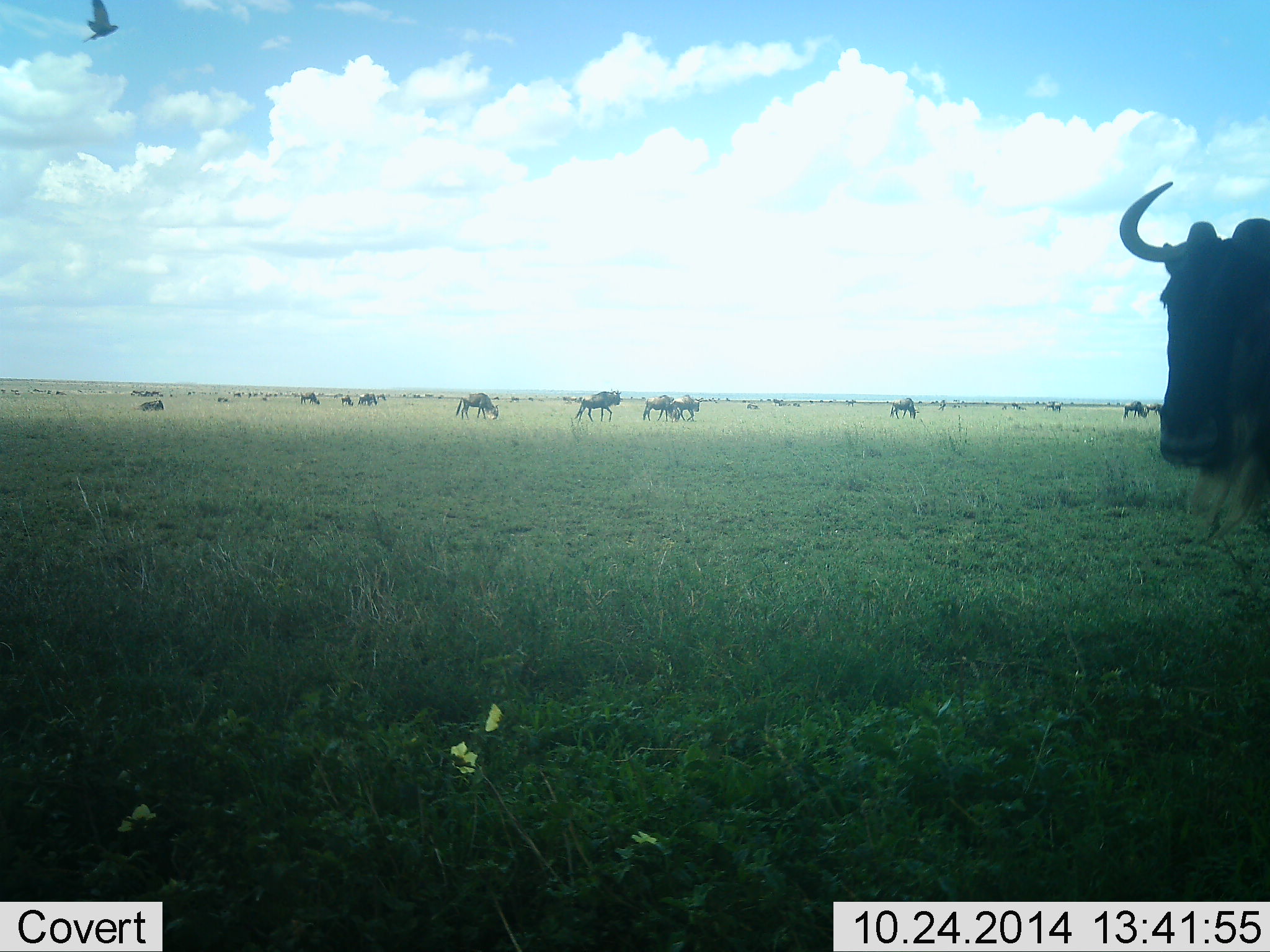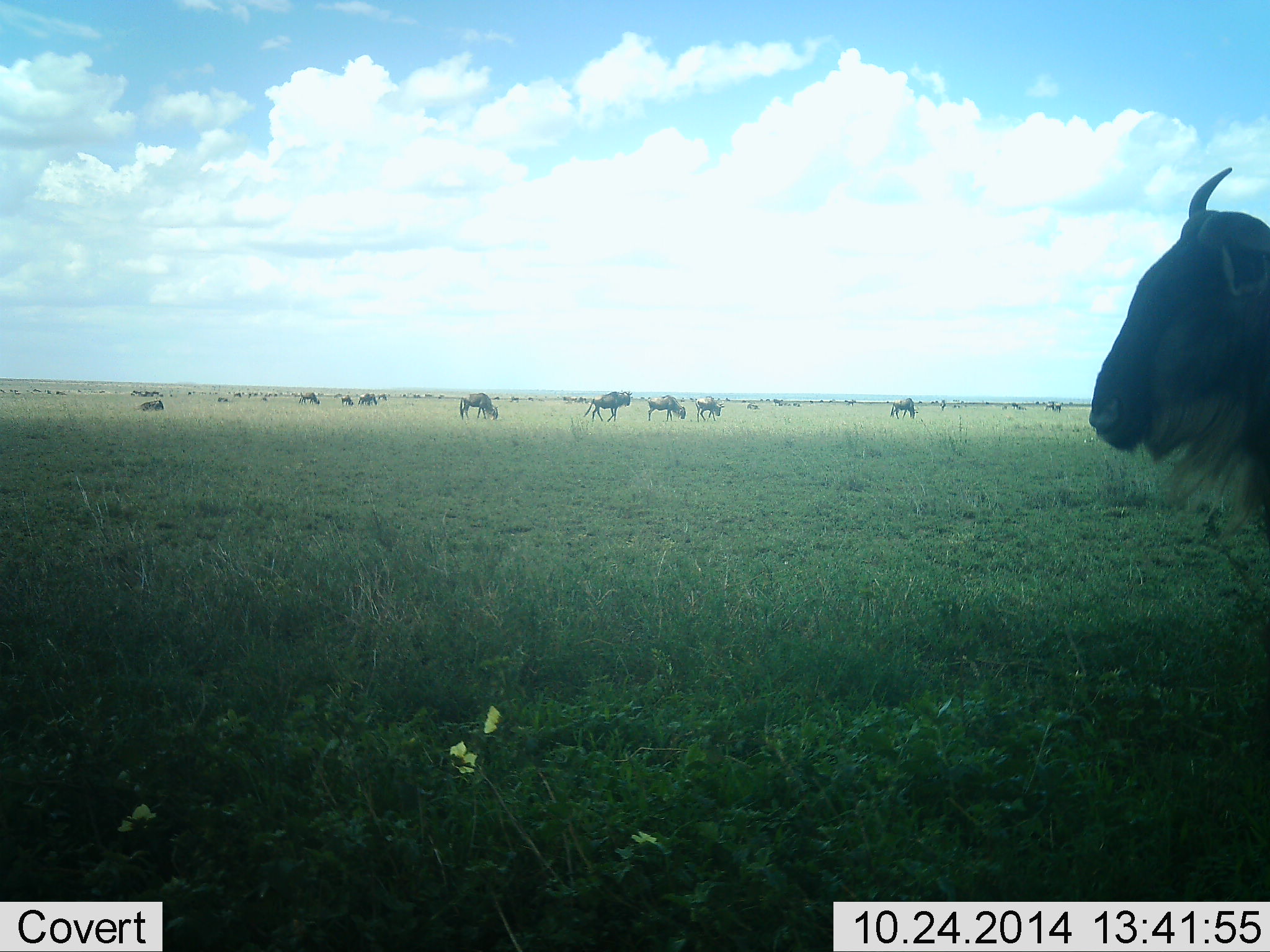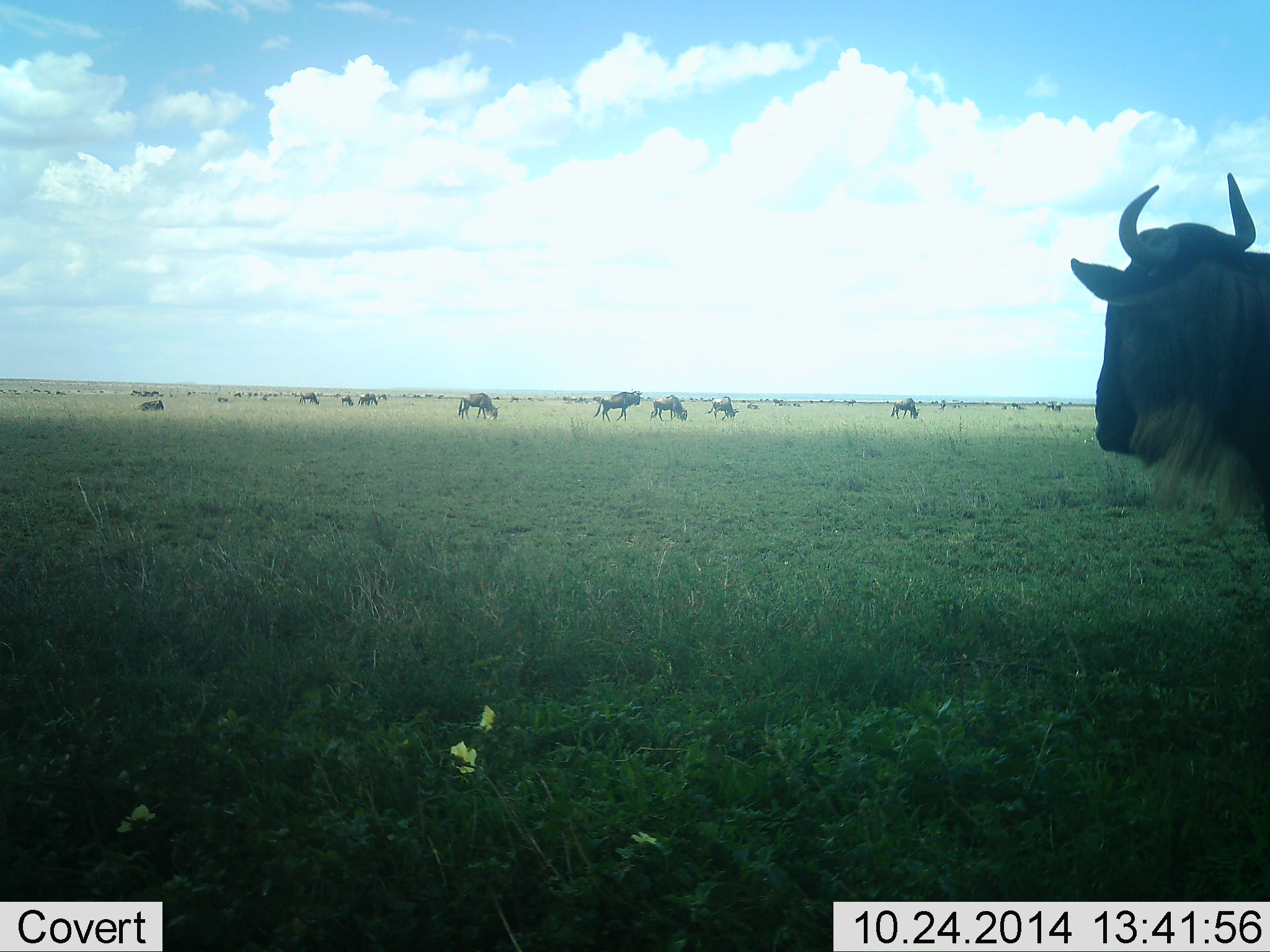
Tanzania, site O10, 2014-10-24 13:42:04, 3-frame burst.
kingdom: Animalia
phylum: Chordata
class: Mammalia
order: Artiodactyla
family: Bovidae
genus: Connochaetes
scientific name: Connochaetes taurinus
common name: blue wildebeest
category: wildebeest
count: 11-50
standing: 81%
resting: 19%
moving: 44%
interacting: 0%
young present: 0%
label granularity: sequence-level